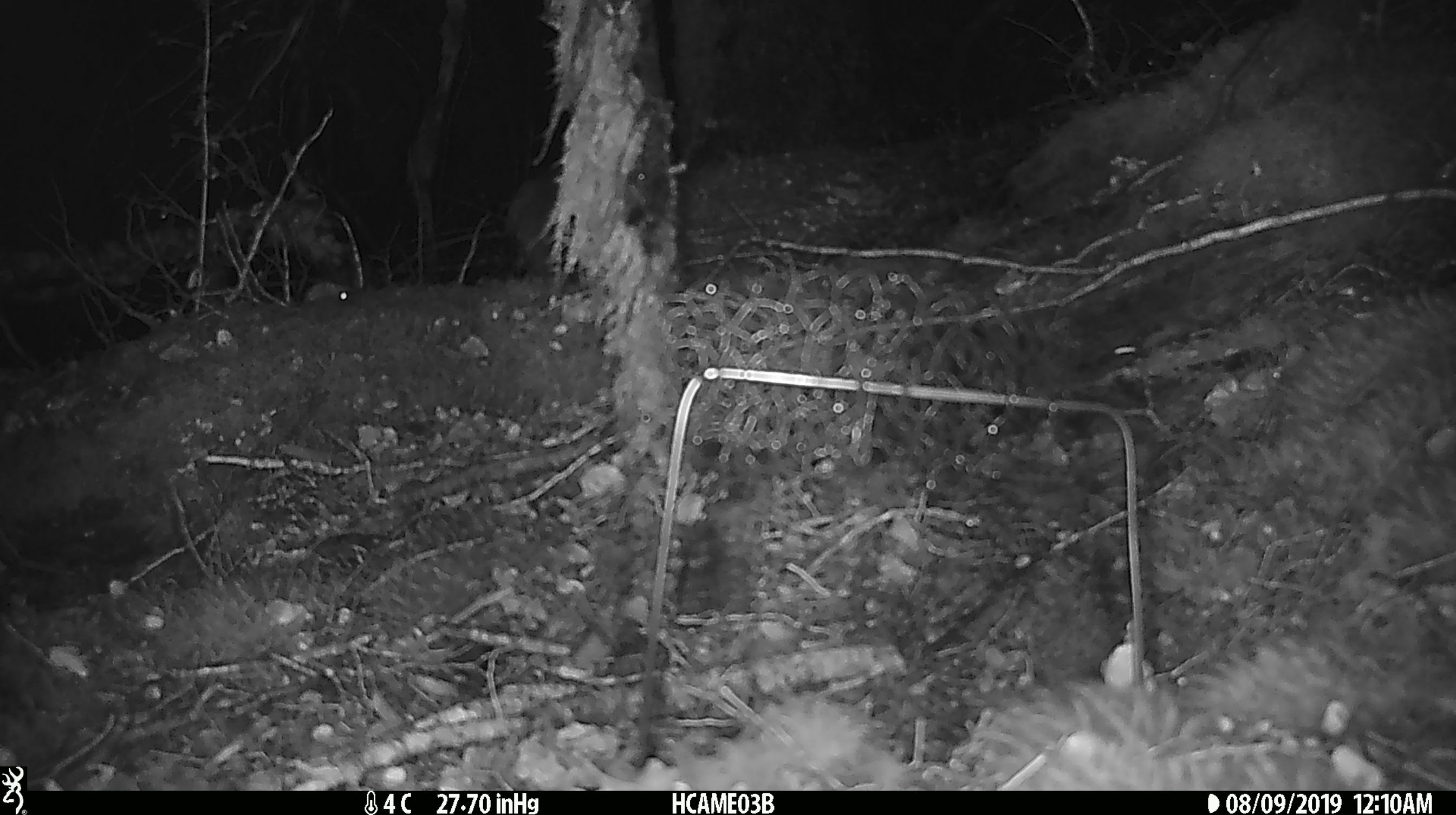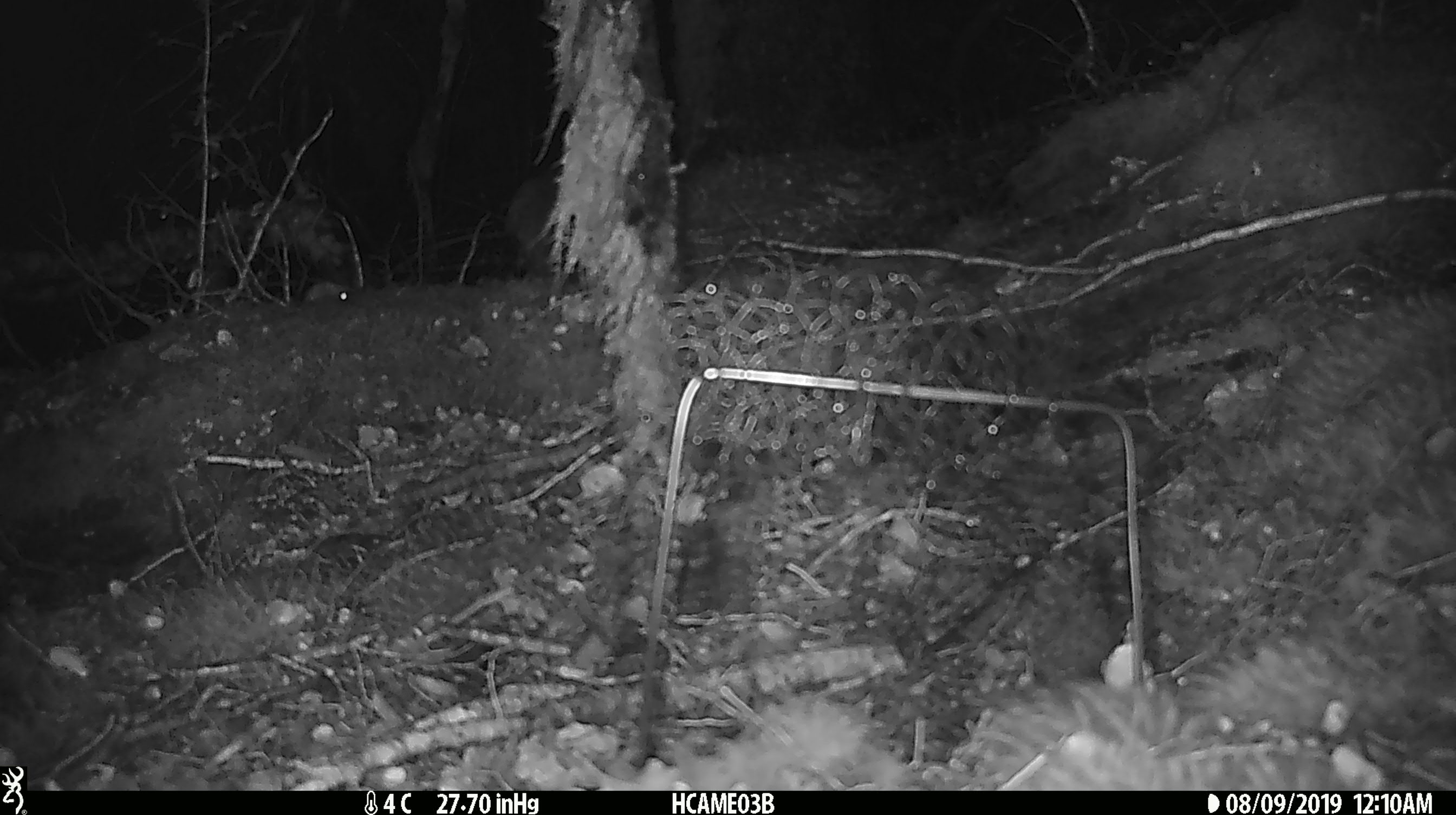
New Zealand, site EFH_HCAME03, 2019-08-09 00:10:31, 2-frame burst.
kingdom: Animalia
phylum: Chordata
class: Mammalia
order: Rodentia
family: Muridae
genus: Mus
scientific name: Mus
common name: mouse